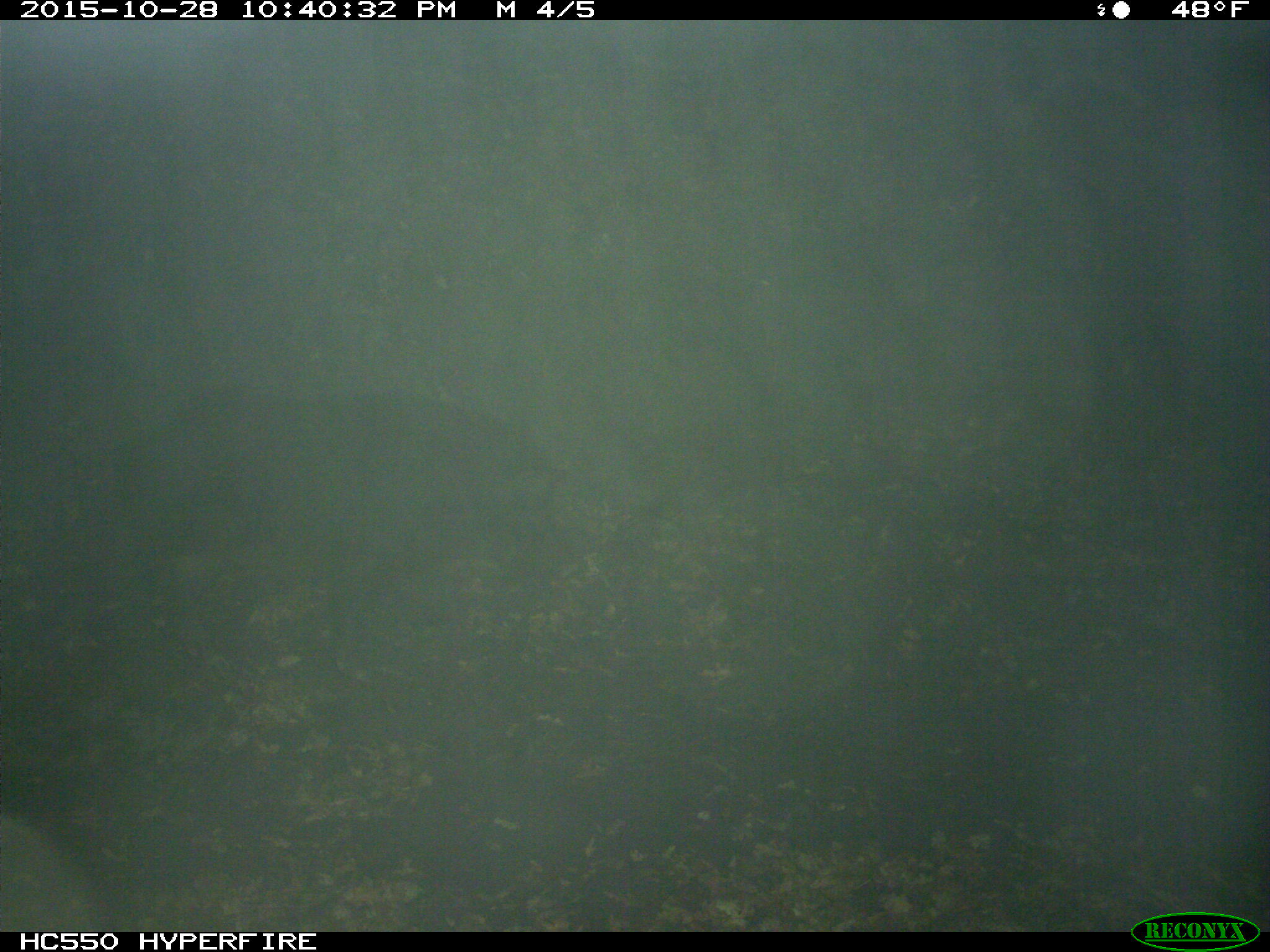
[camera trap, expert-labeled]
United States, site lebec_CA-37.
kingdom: Animalia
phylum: Chordata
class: Mammalia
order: Artiodactyla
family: Suidae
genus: Sus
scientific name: Sus scrofa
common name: wild boar